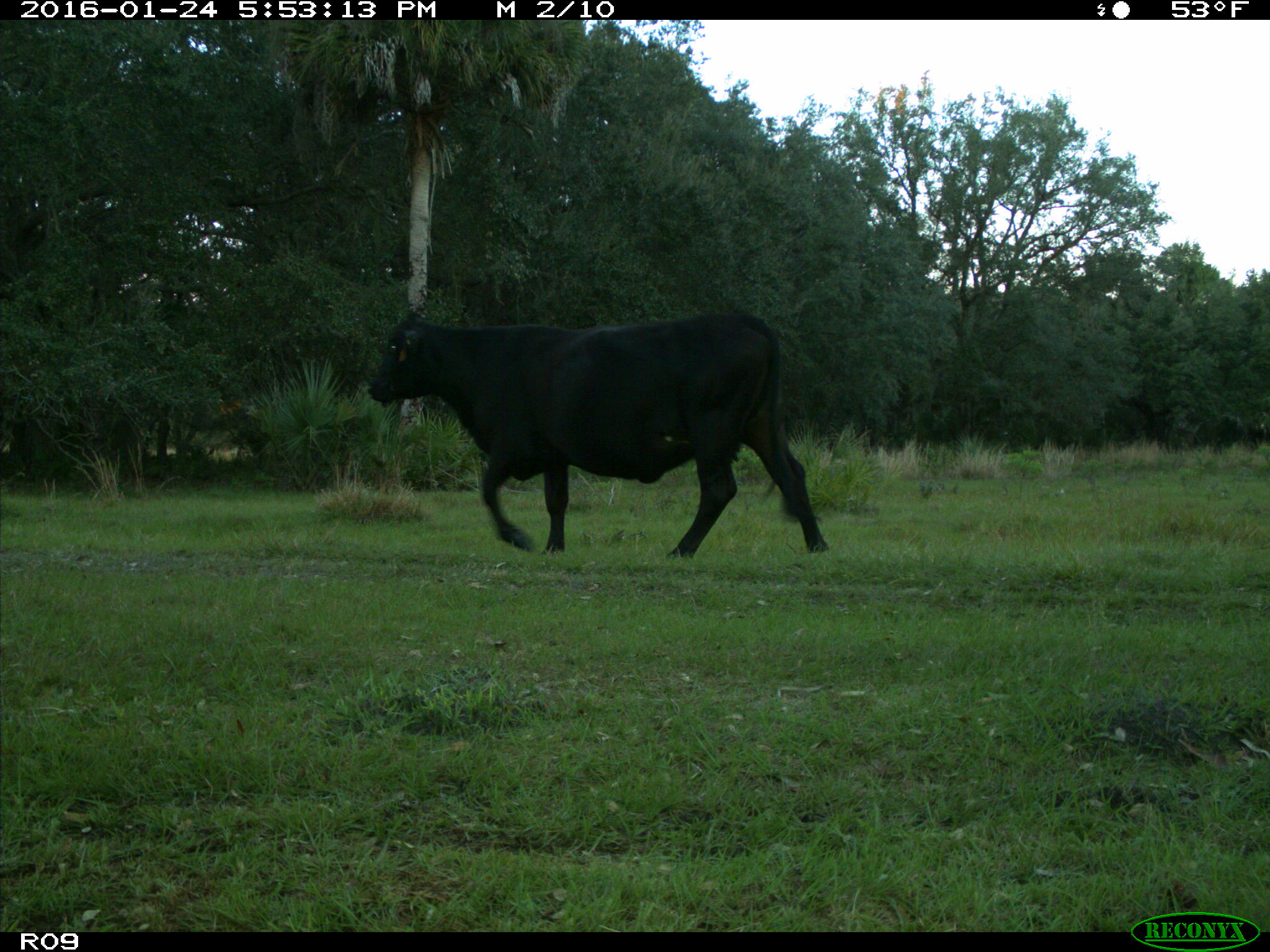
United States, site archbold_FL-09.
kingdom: Animalia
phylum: Chordata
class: Mammalia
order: Artiodactyla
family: Bovidae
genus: Bos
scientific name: Bos taurus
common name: domestic cow